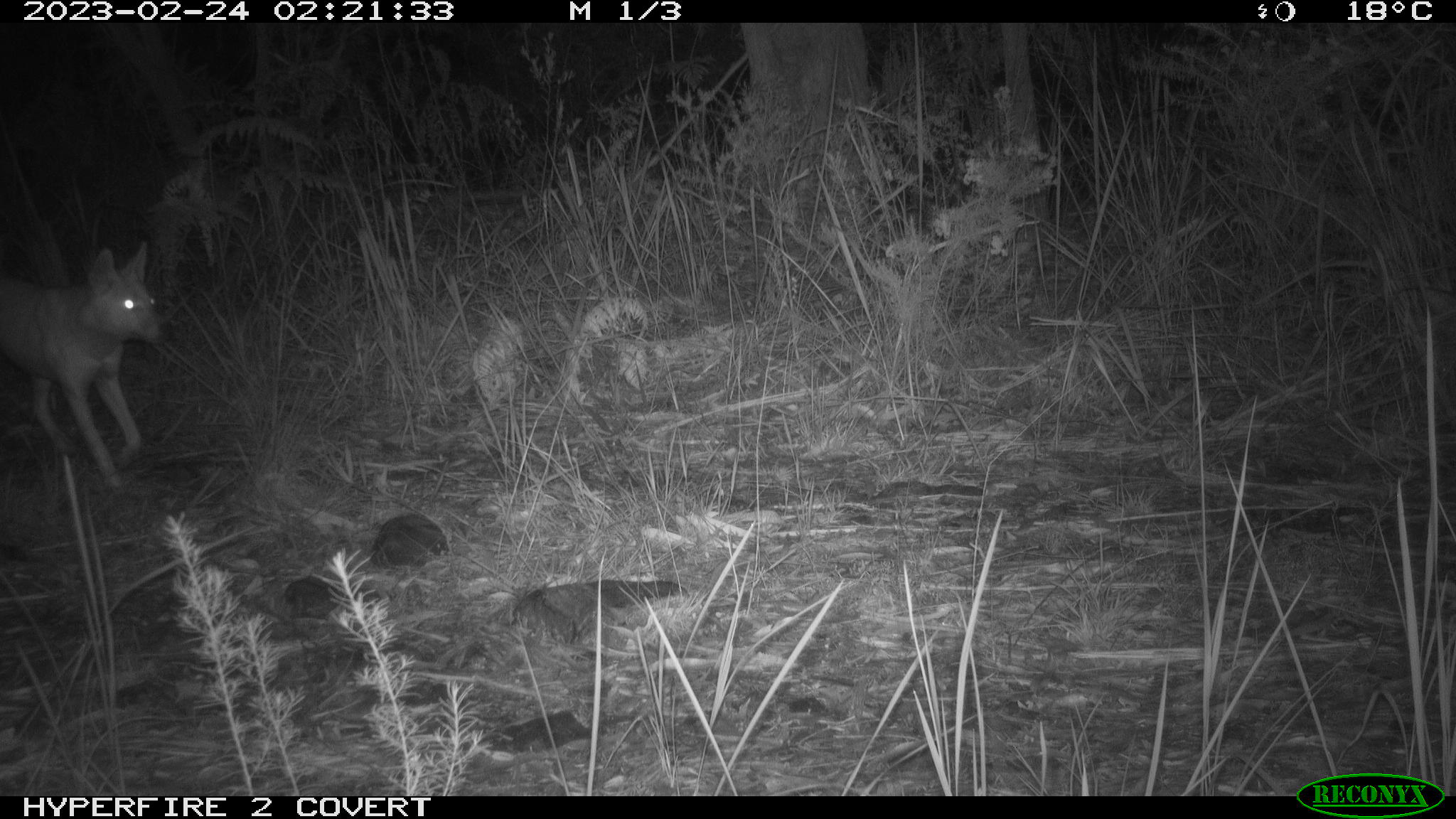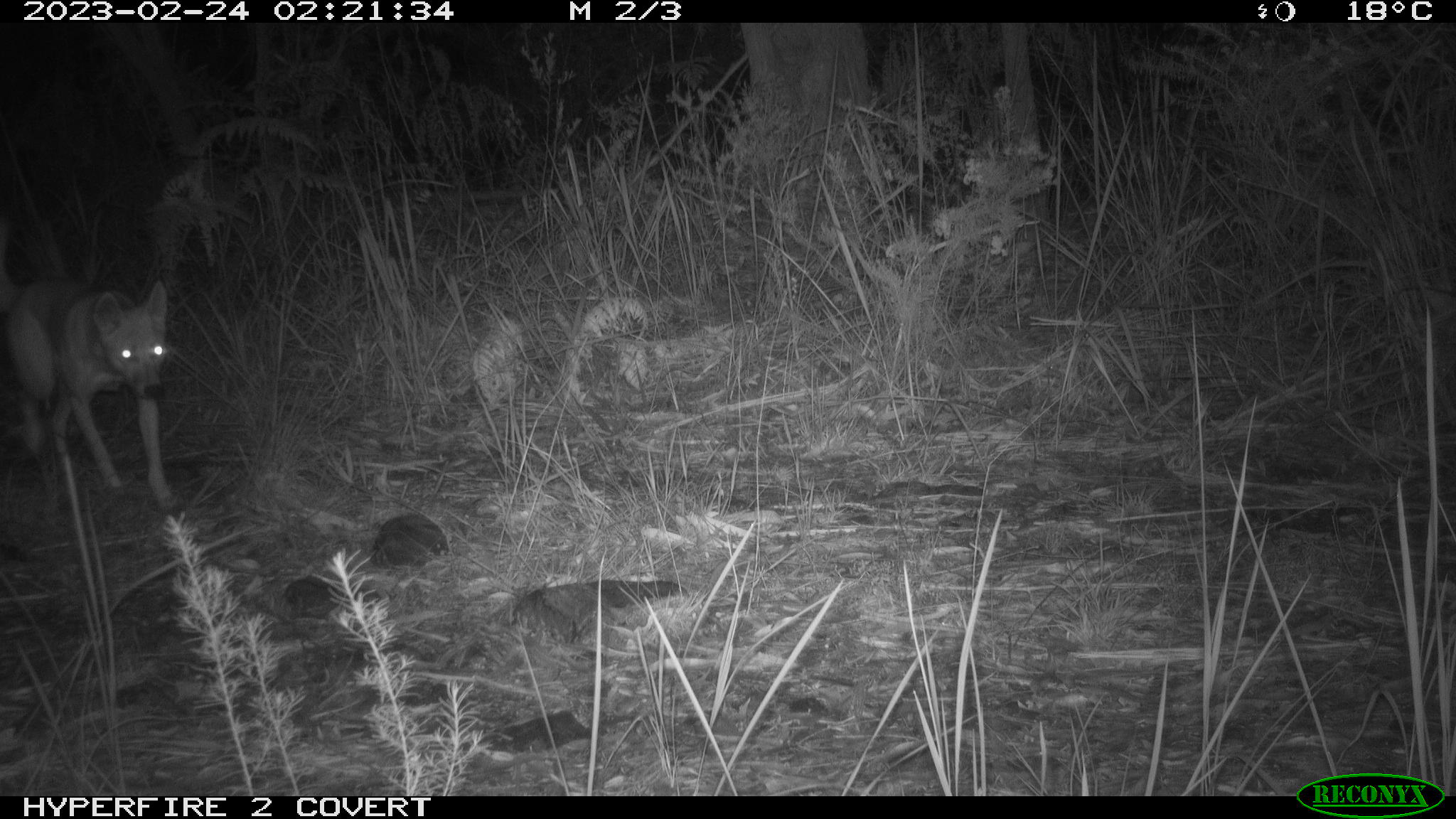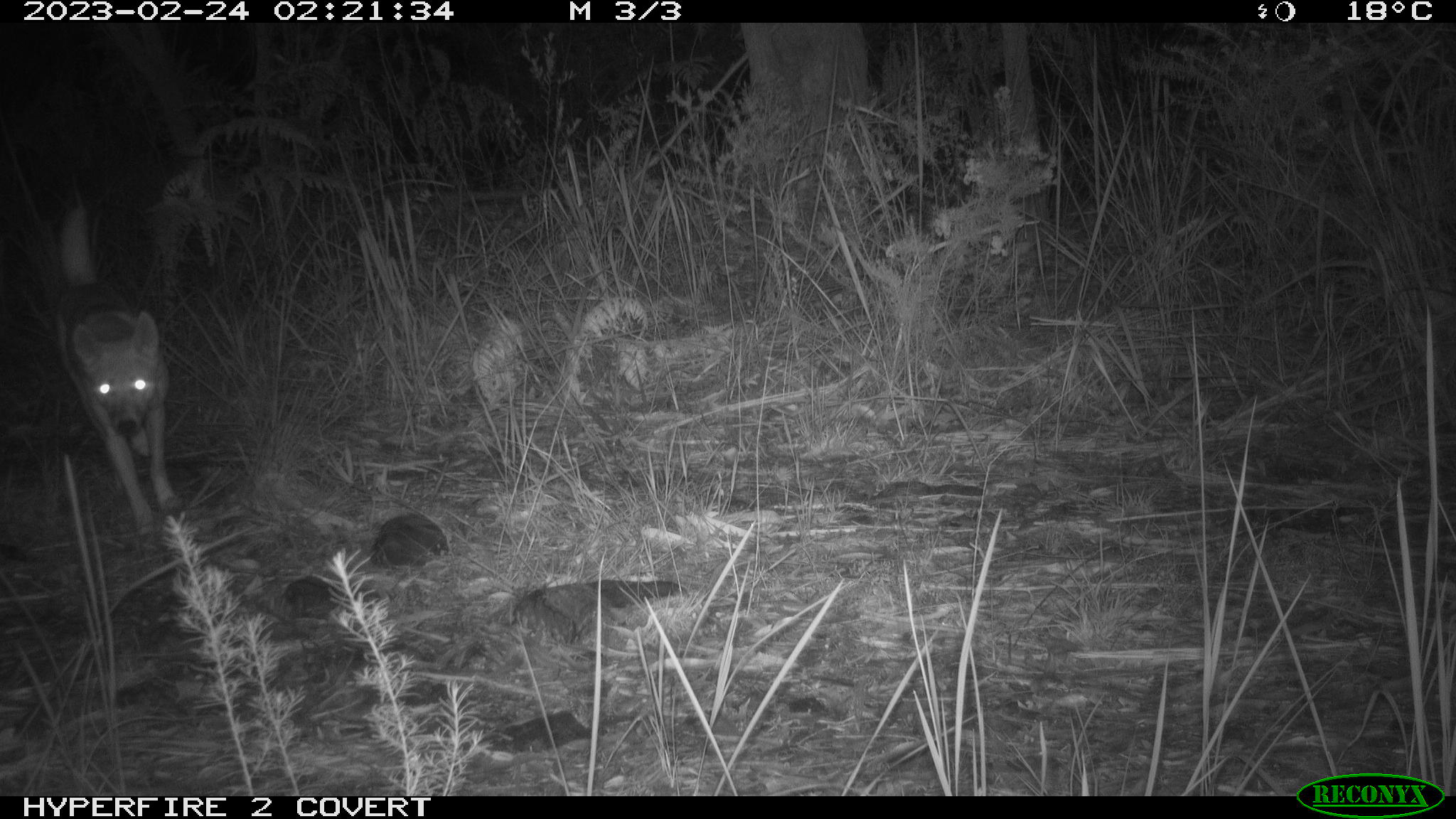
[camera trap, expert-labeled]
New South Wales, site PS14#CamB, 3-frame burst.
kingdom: Animalia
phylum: Chordata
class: Mammalia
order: Carnivora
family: Canidae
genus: Canis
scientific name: Canis familiaris dingo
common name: dingo